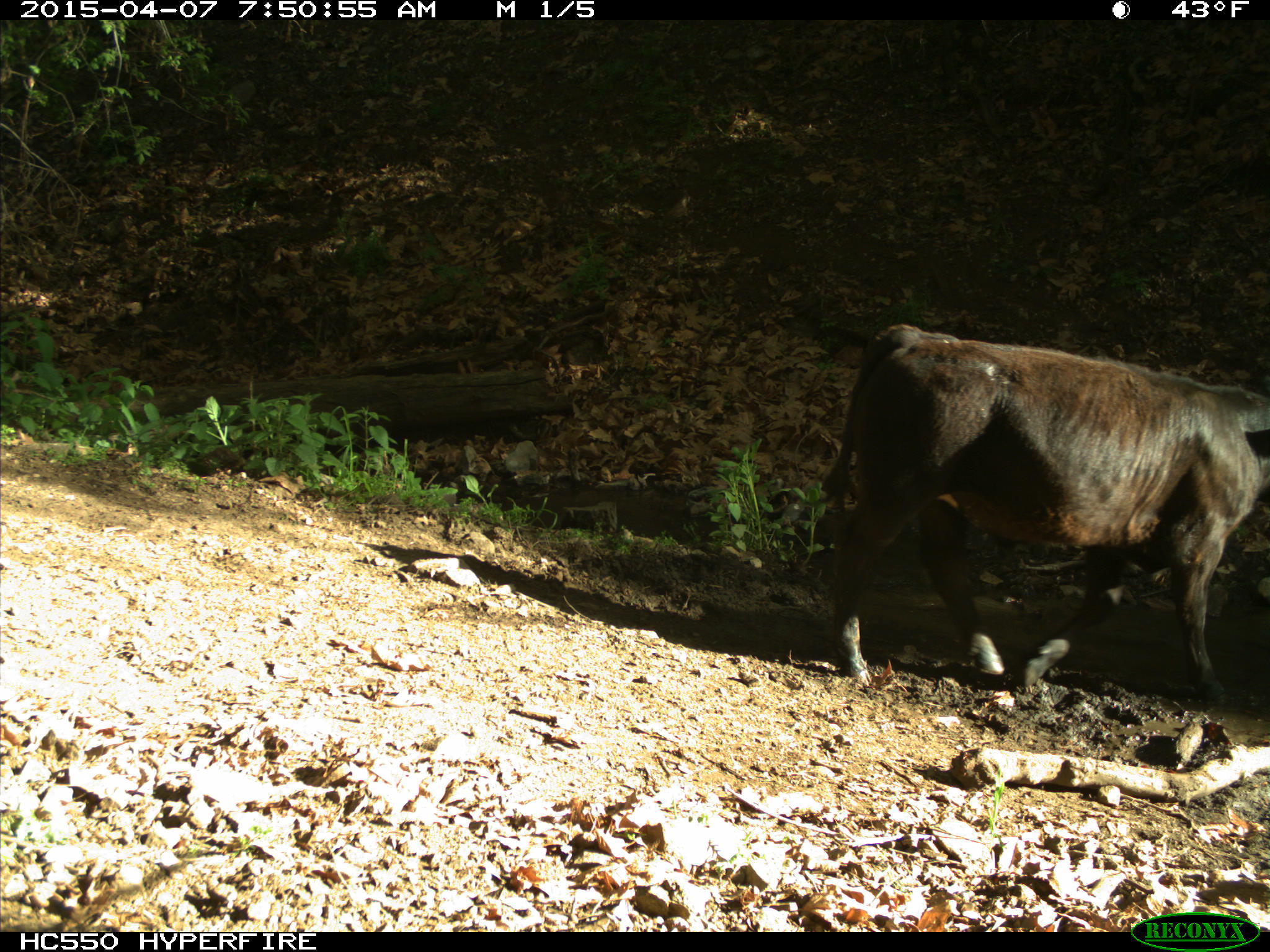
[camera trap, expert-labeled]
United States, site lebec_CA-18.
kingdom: Animalia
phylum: Chordata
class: Mammalia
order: Artiodactyla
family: Bovidae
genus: Bos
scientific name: Bos taurus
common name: domestic cow